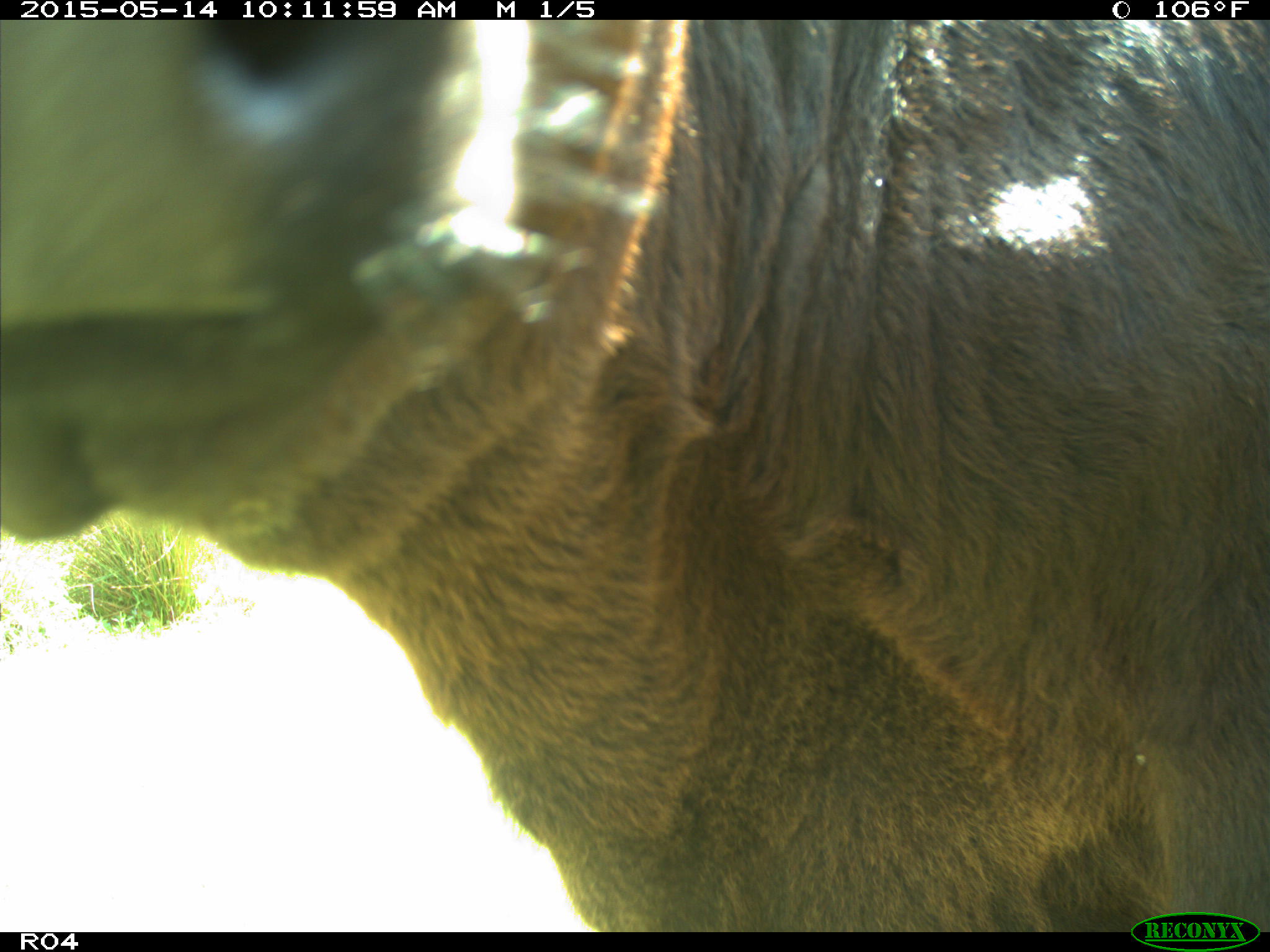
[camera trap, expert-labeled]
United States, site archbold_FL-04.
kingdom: Animalia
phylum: Chordata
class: Mammalia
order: Artiodactyla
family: Bovidae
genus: Bos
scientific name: Bos taurus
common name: domestic cow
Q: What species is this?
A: Bos taurus (domestic cow).